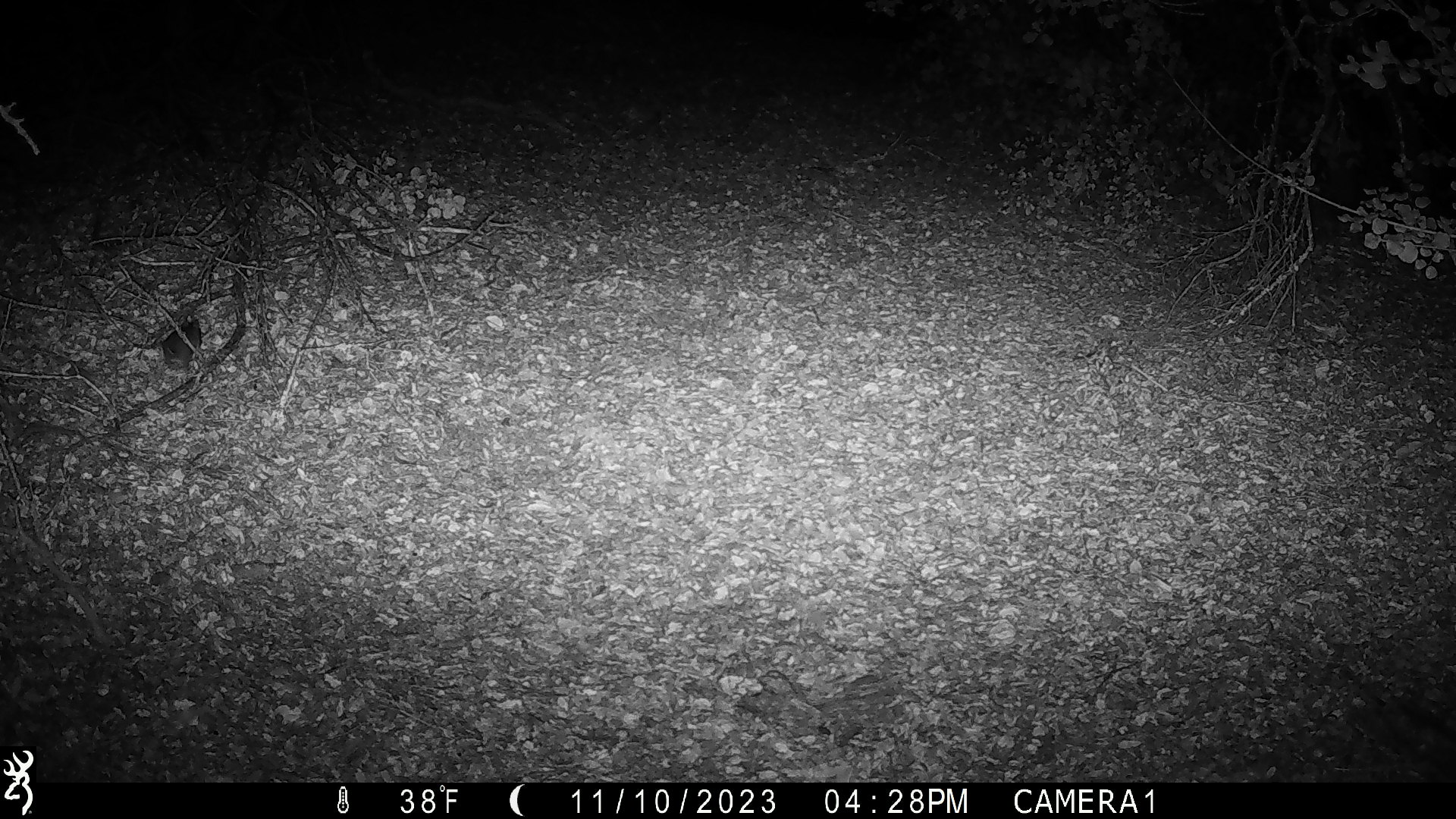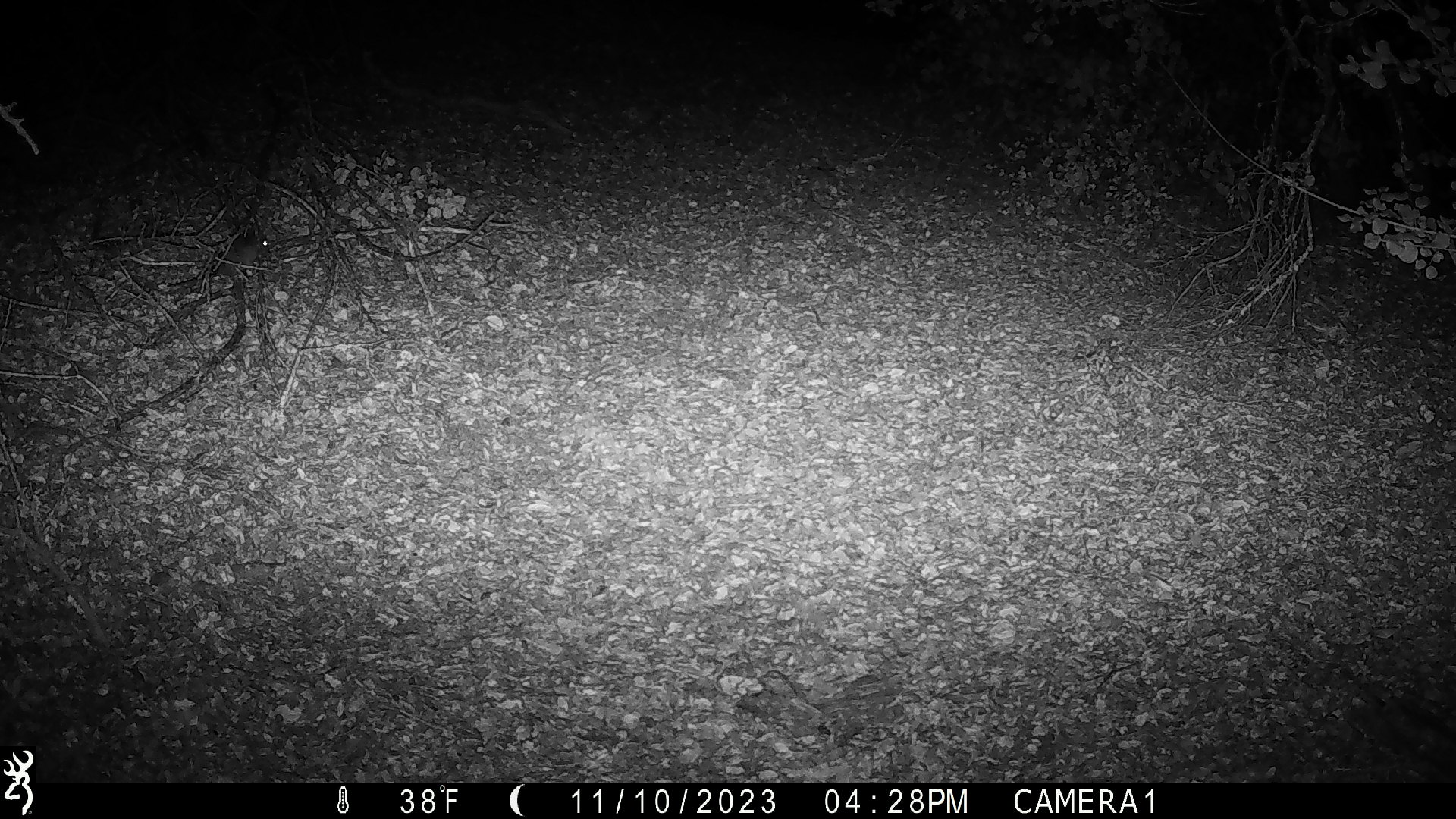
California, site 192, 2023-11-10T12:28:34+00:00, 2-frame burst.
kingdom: Animalia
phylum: Chordata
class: Mammalia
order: Rodentia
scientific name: Rodentia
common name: mouse or rat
Mouse or rat (Rodentia).